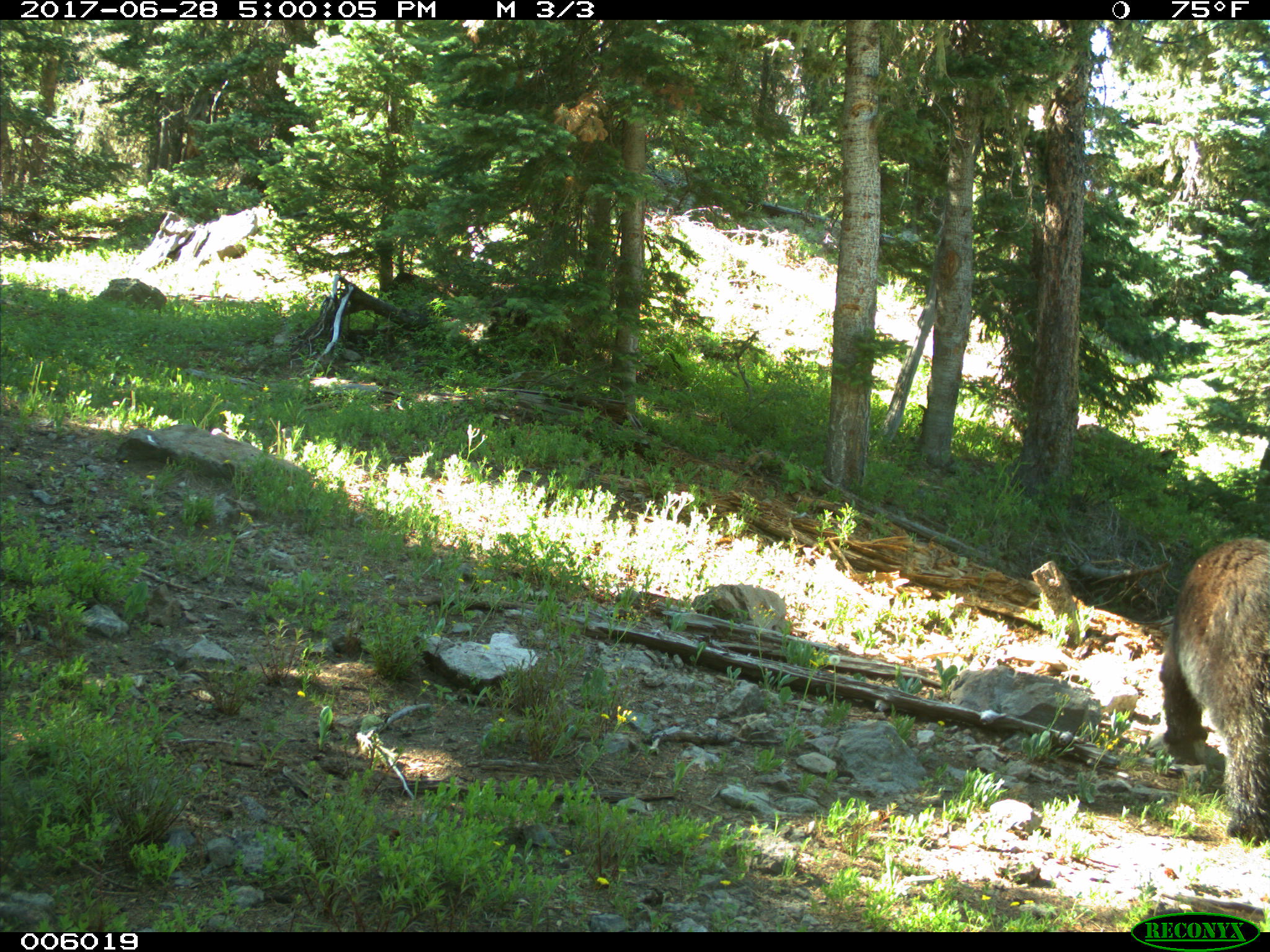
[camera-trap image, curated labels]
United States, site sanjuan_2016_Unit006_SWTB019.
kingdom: Animalia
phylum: Chordata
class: Mammalia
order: Carnivora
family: Ursidae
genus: Ursus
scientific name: Ursus americanus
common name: american black bear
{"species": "Ursus americanus (american black bear)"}